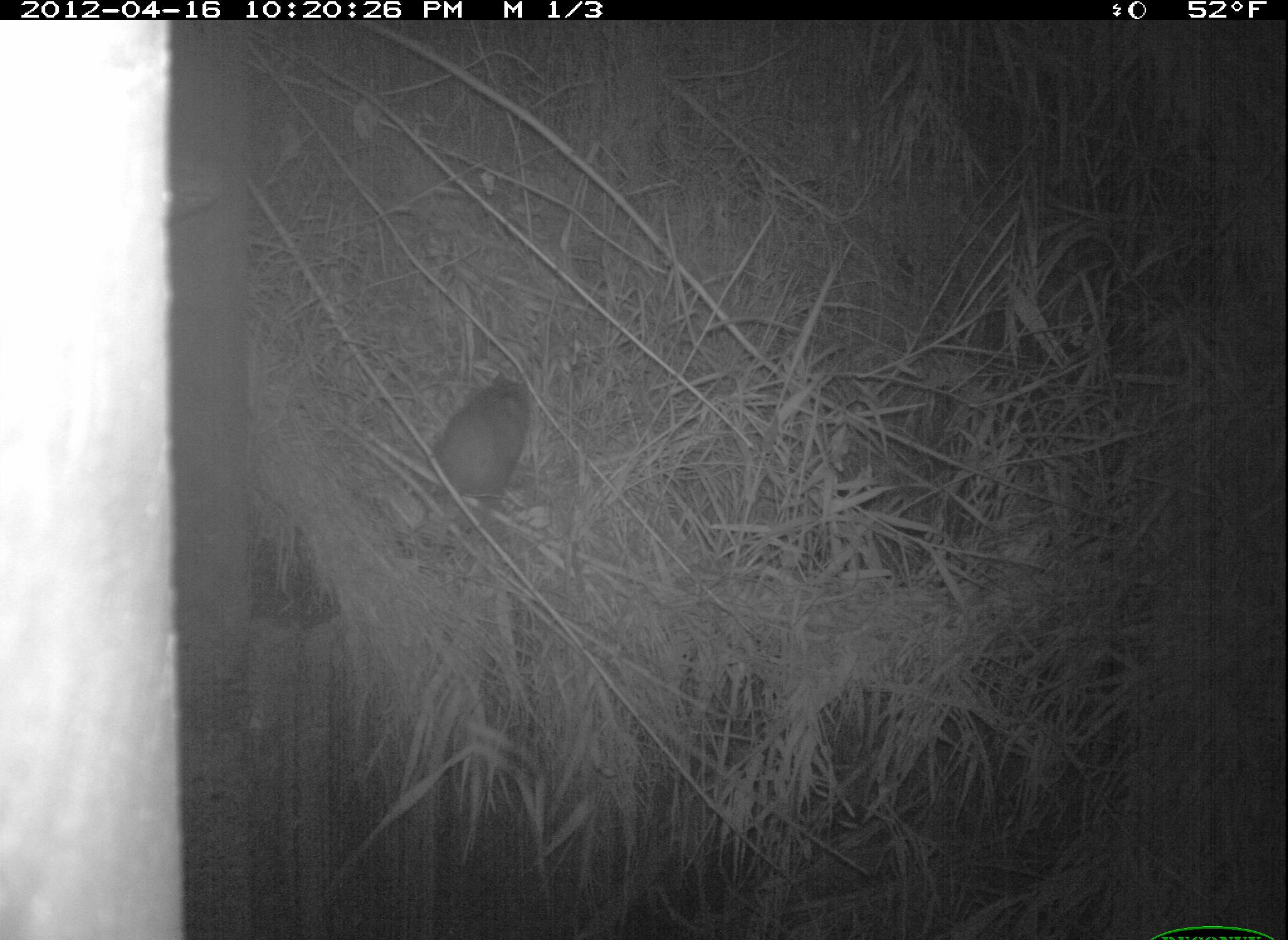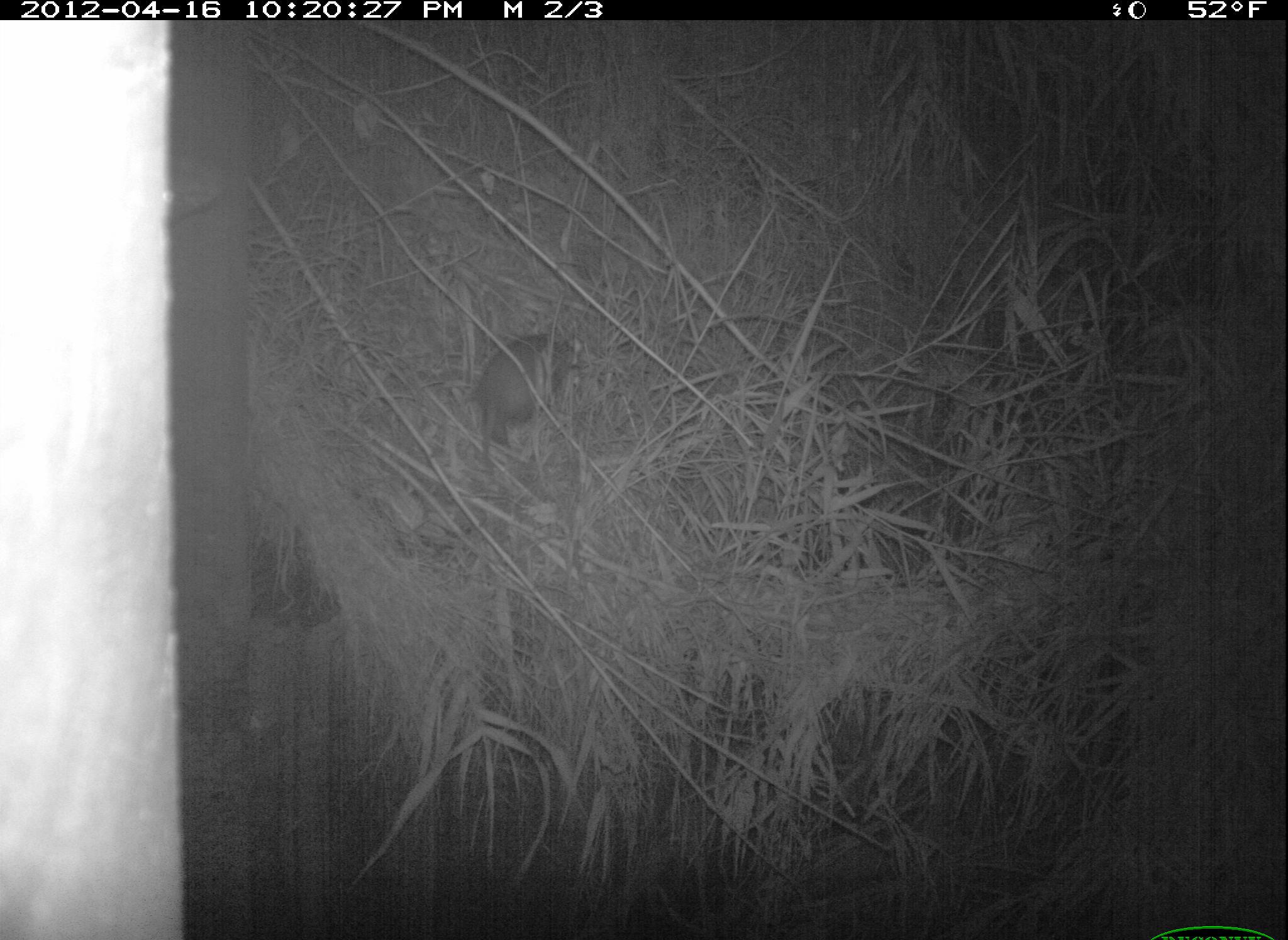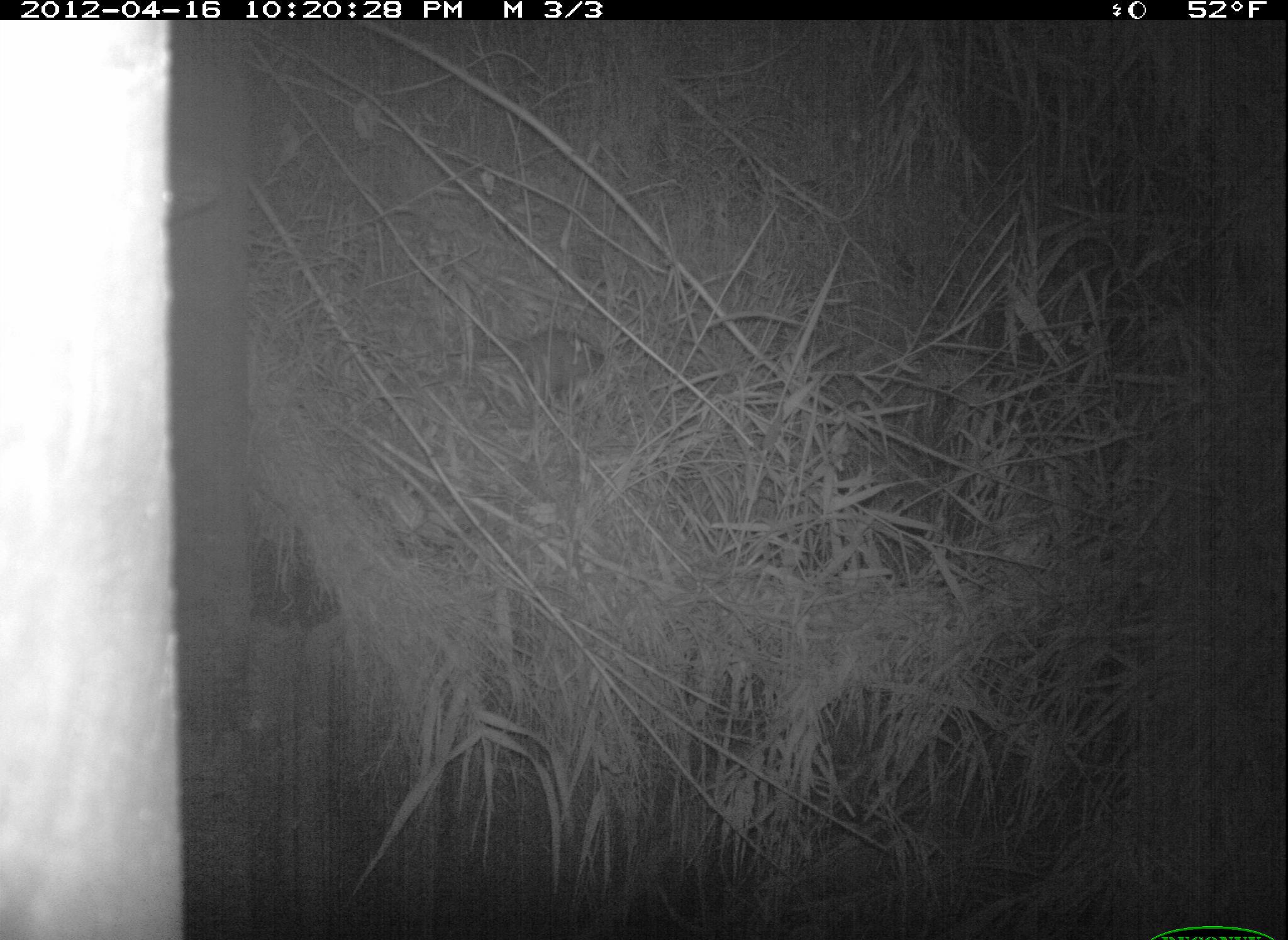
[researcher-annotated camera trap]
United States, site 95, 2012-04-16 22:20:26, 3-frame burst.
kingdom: Animalia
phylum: Chordata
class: Mammalia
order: Didelphimorphia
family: Didelphidae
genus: Didelphis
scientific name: Didelphis virginiana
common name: virginia opossum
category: opossum